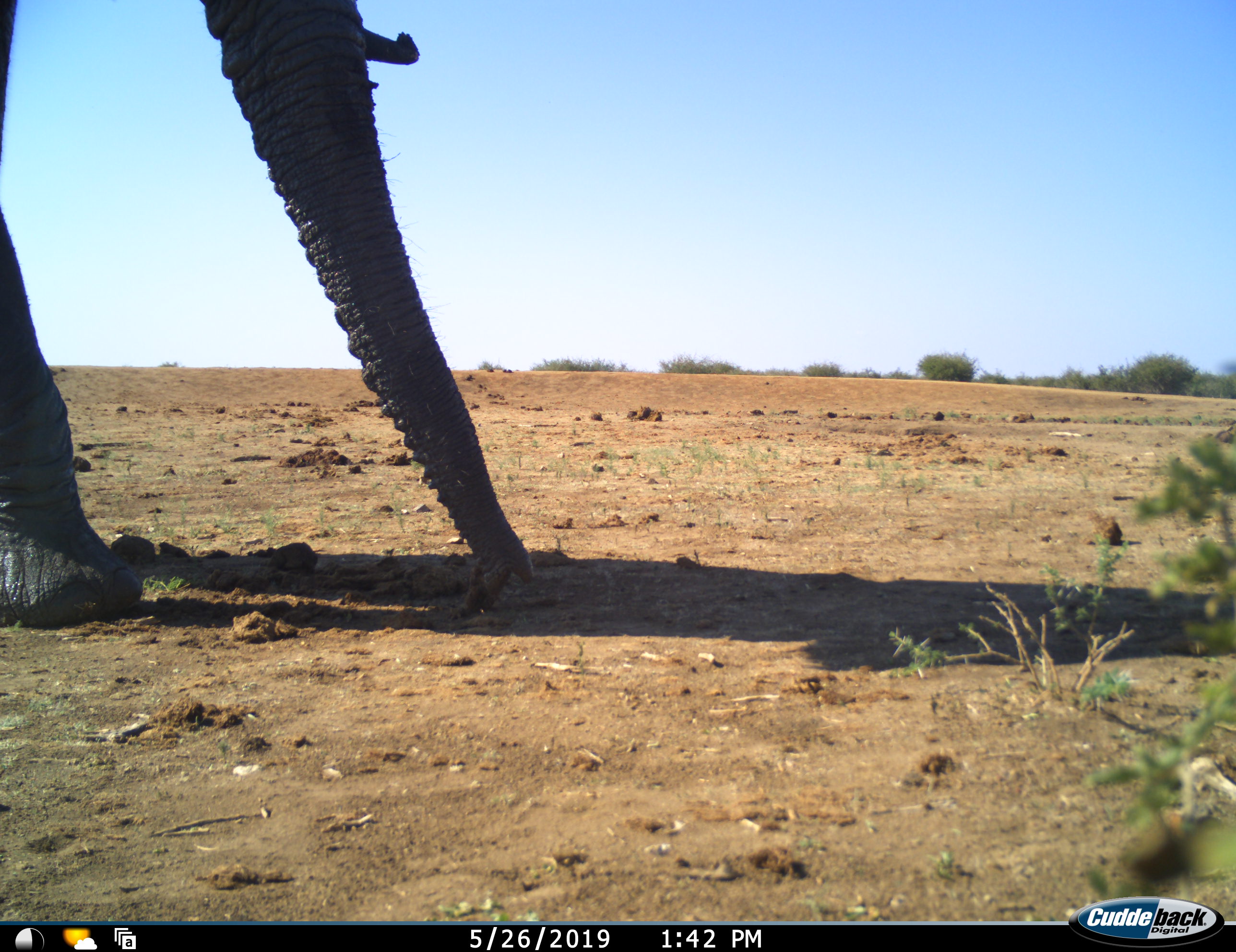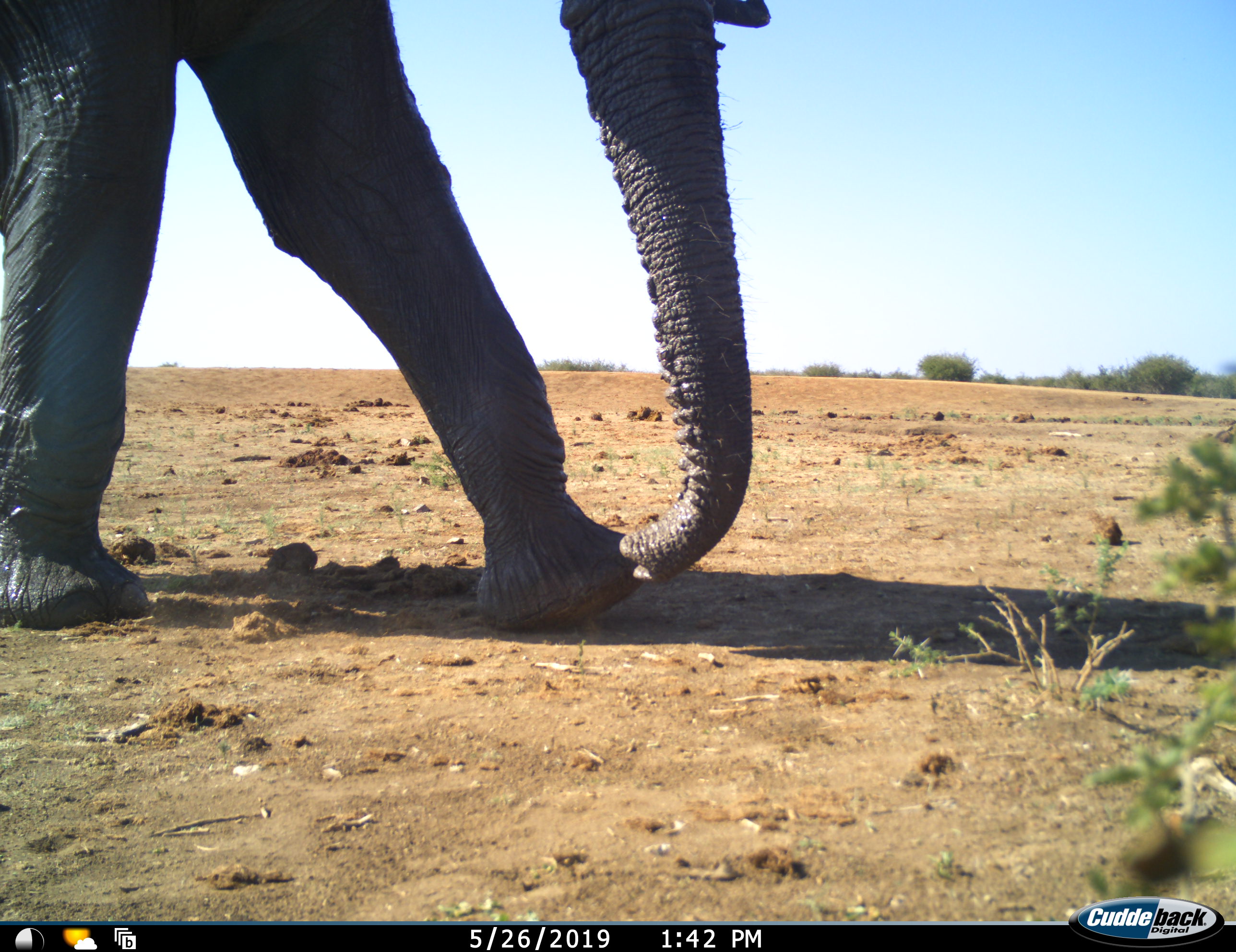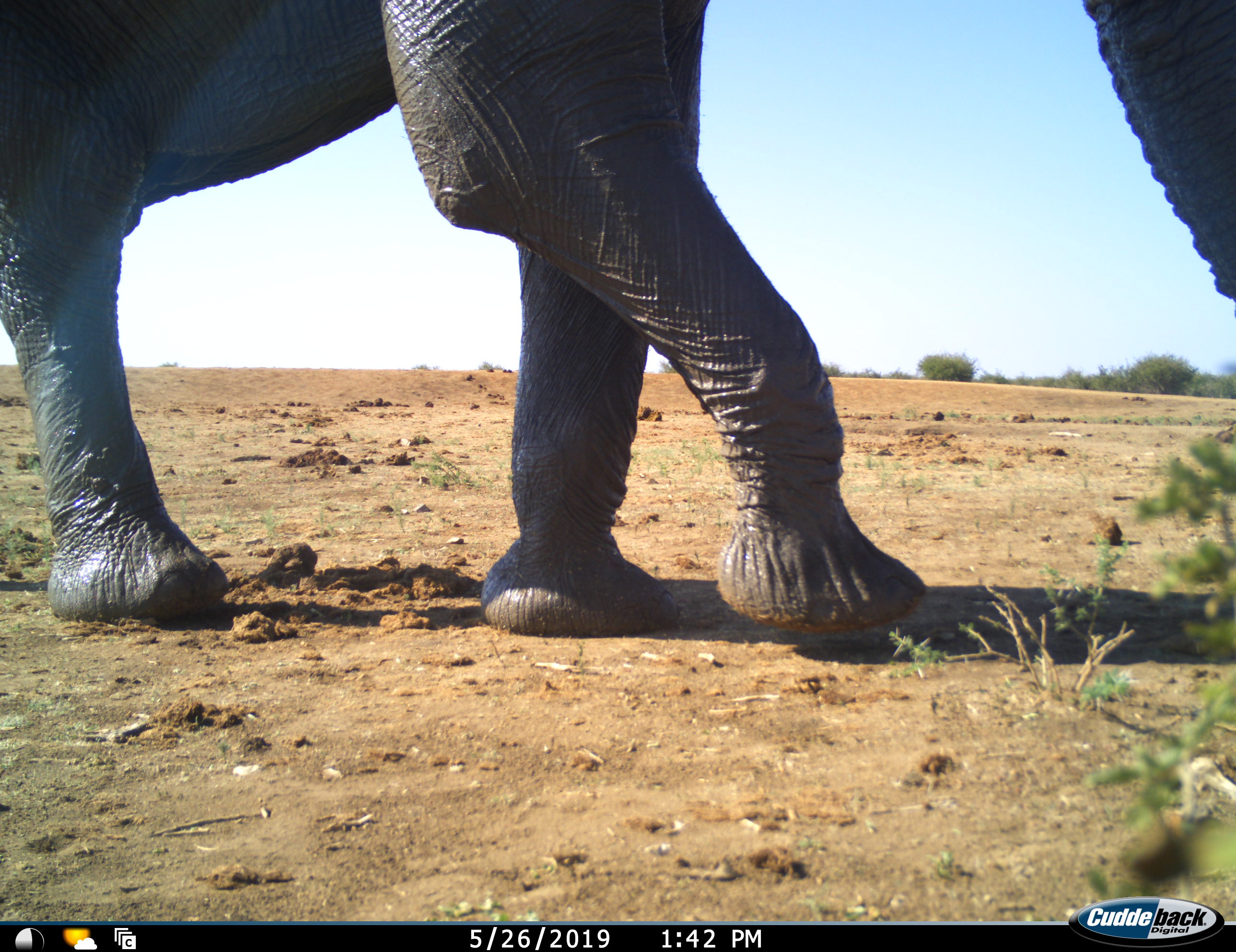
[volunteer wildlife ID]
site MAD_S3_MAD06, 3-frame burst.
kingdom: Animalia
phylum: Chordata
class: Mammalia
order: Proboscidea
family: Elephantidae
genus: Loxodonta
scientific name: Loxodonta africana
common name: african bush elephant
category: elephant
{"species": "elephant (african bush elephant) (Loxodonta africana)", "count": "1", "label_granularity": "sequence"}